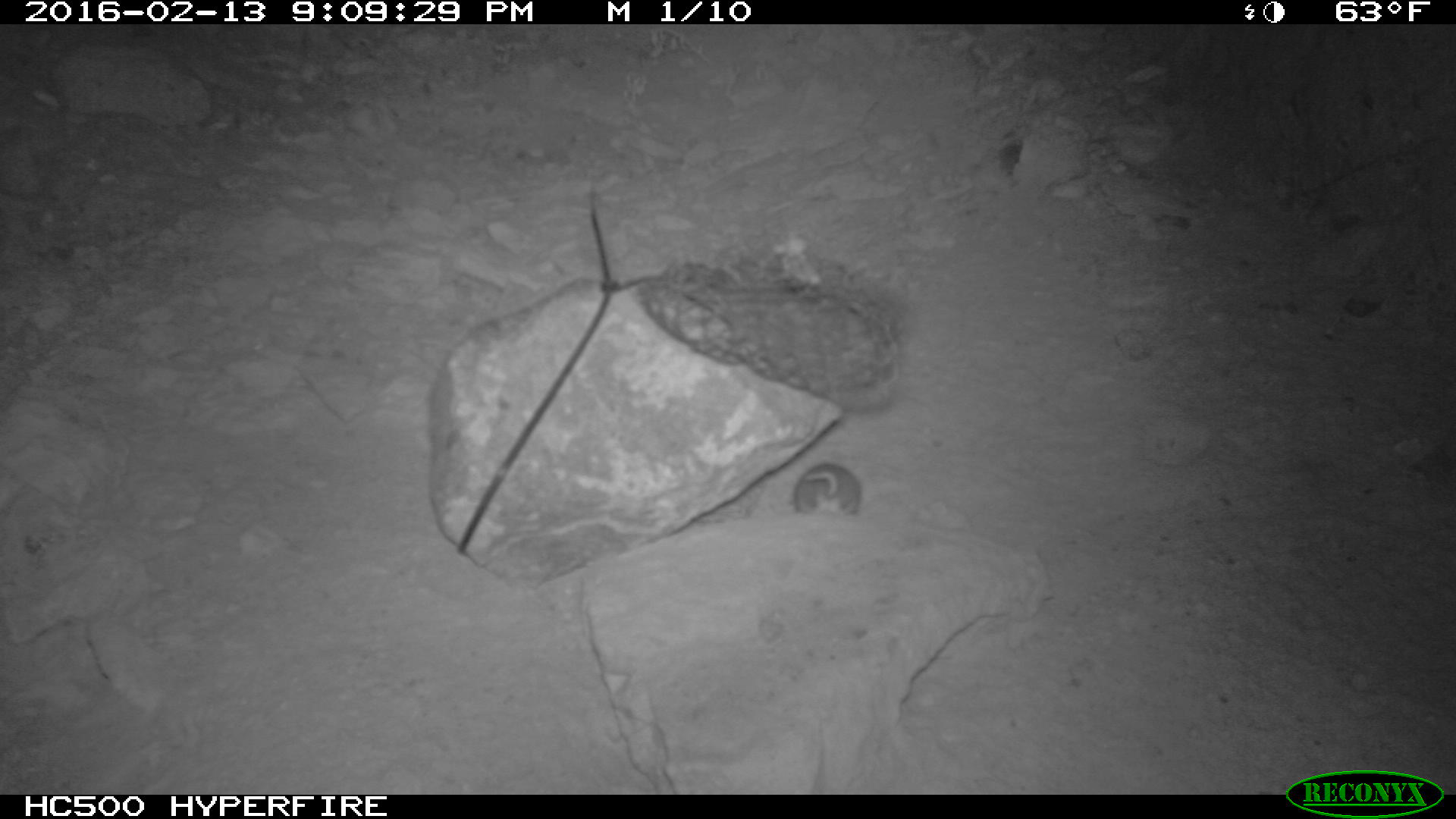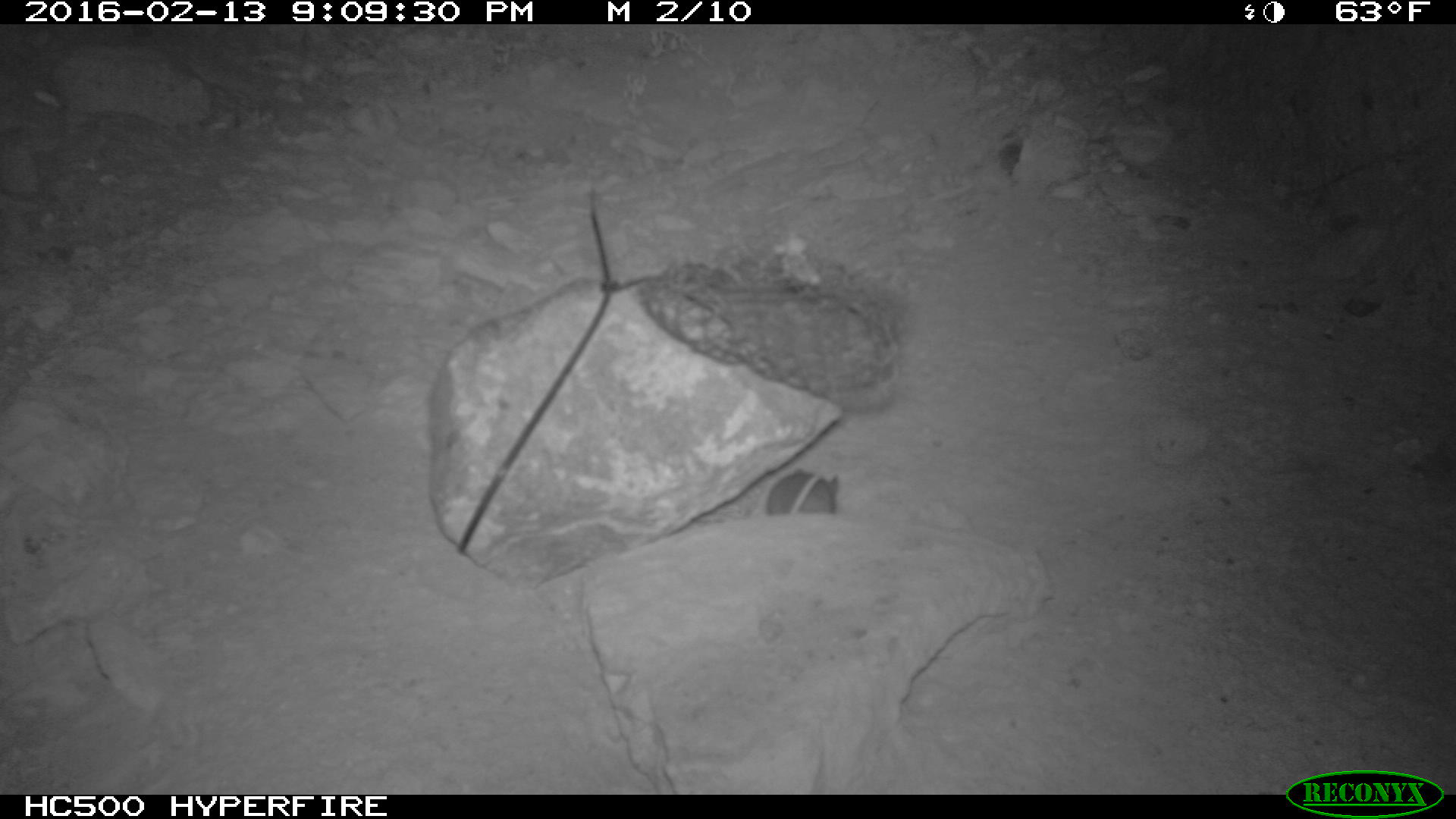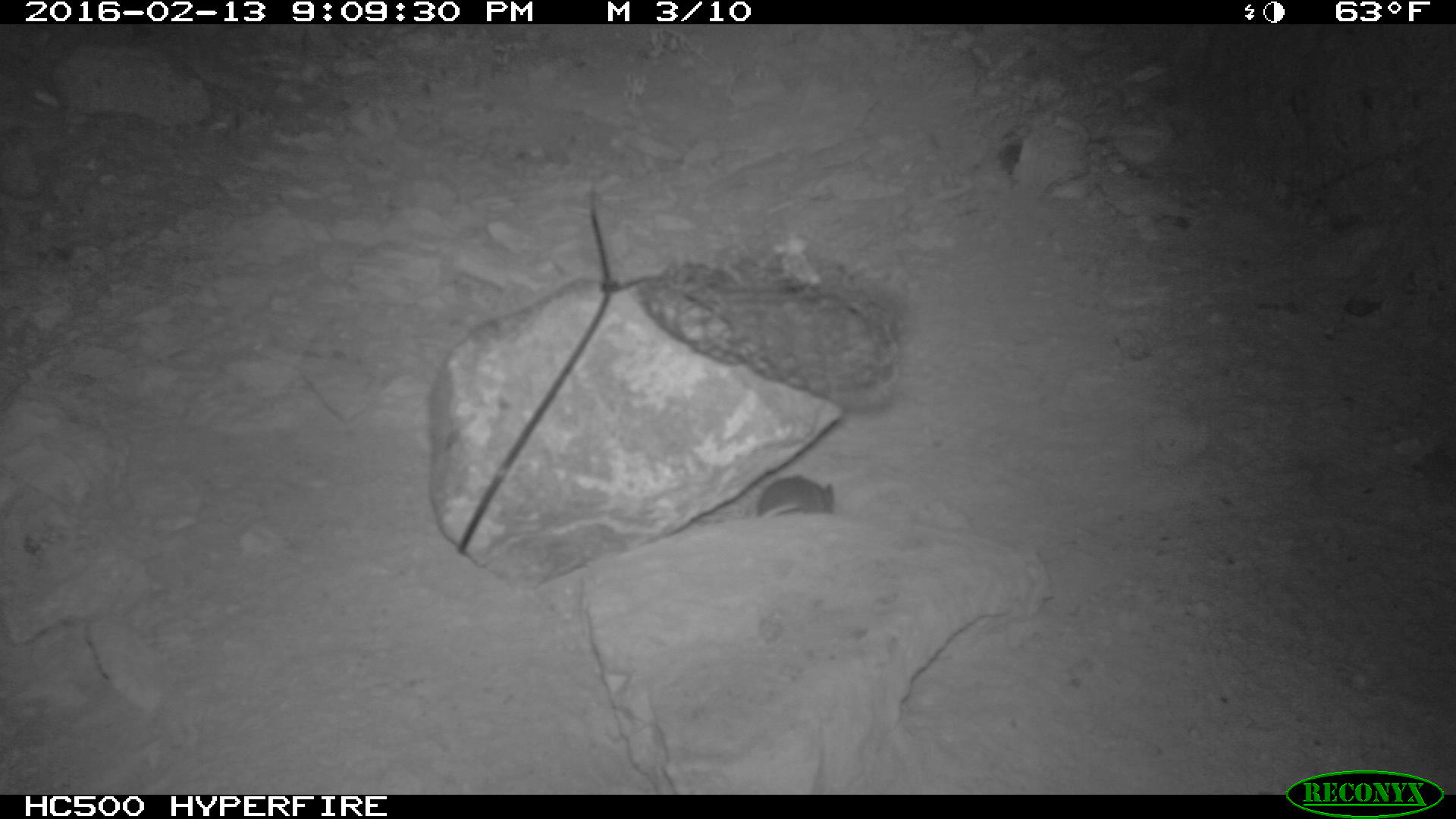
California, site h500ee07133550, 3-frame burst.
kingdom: Animalia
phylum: Chordata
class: Mammalia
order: Rodentia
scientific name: Rodentia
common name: rodent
Rodent (Rodentia).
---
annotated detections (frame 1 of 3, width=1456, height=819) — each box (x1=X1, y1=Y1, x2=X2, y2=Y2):
rodent: (x1=791, y1=461, x2=861, y2=518)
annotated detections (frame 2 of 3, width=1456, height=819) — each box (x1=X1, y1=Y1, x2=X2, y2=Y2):
rodent: (x1=698, y1=466, x2=839, y2=522)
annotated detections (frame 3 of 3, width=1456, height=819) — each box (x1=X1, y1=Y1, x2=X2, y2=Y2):
rodent: (x1=757, y1=473, x2=833, y2=519)